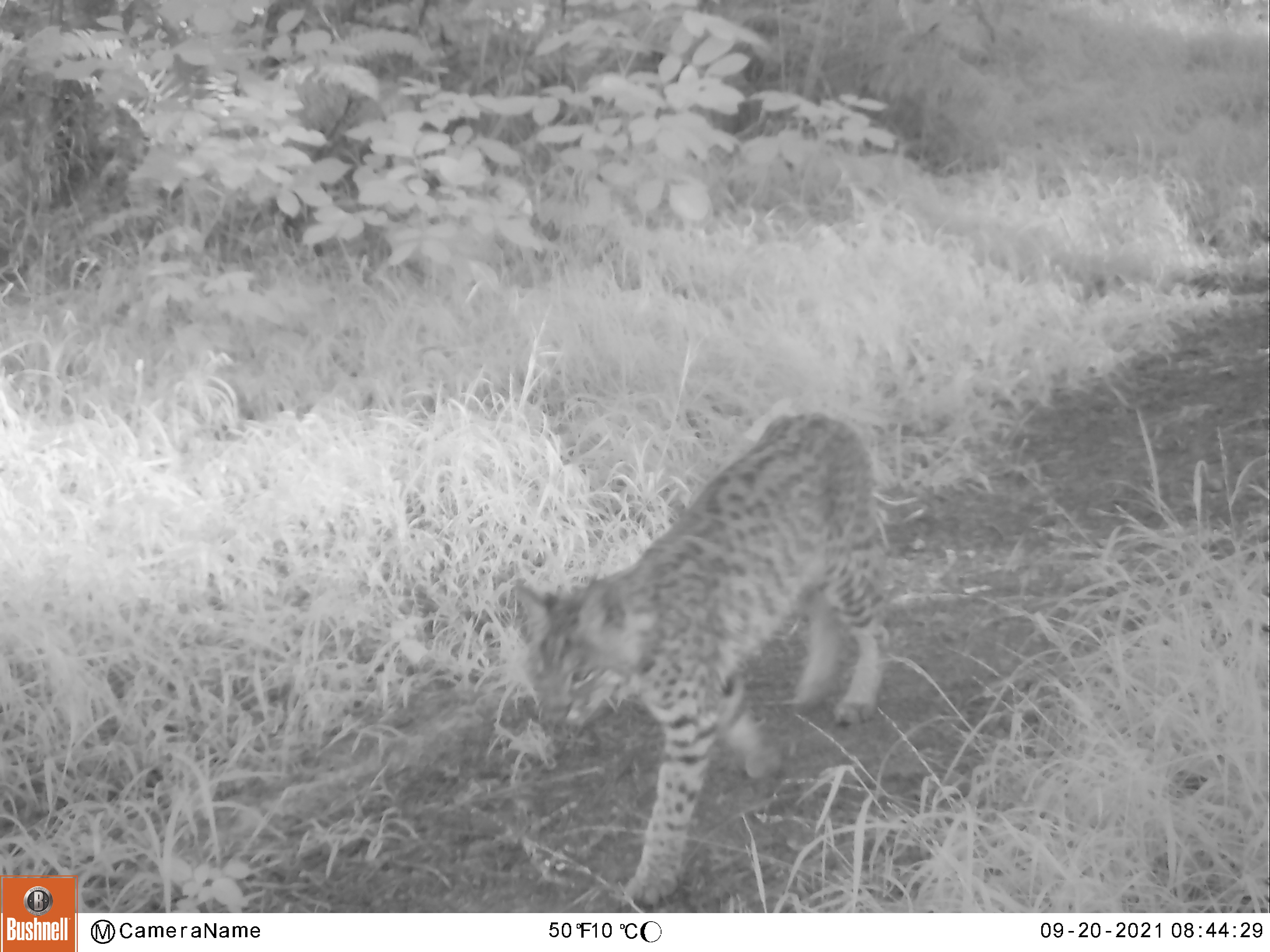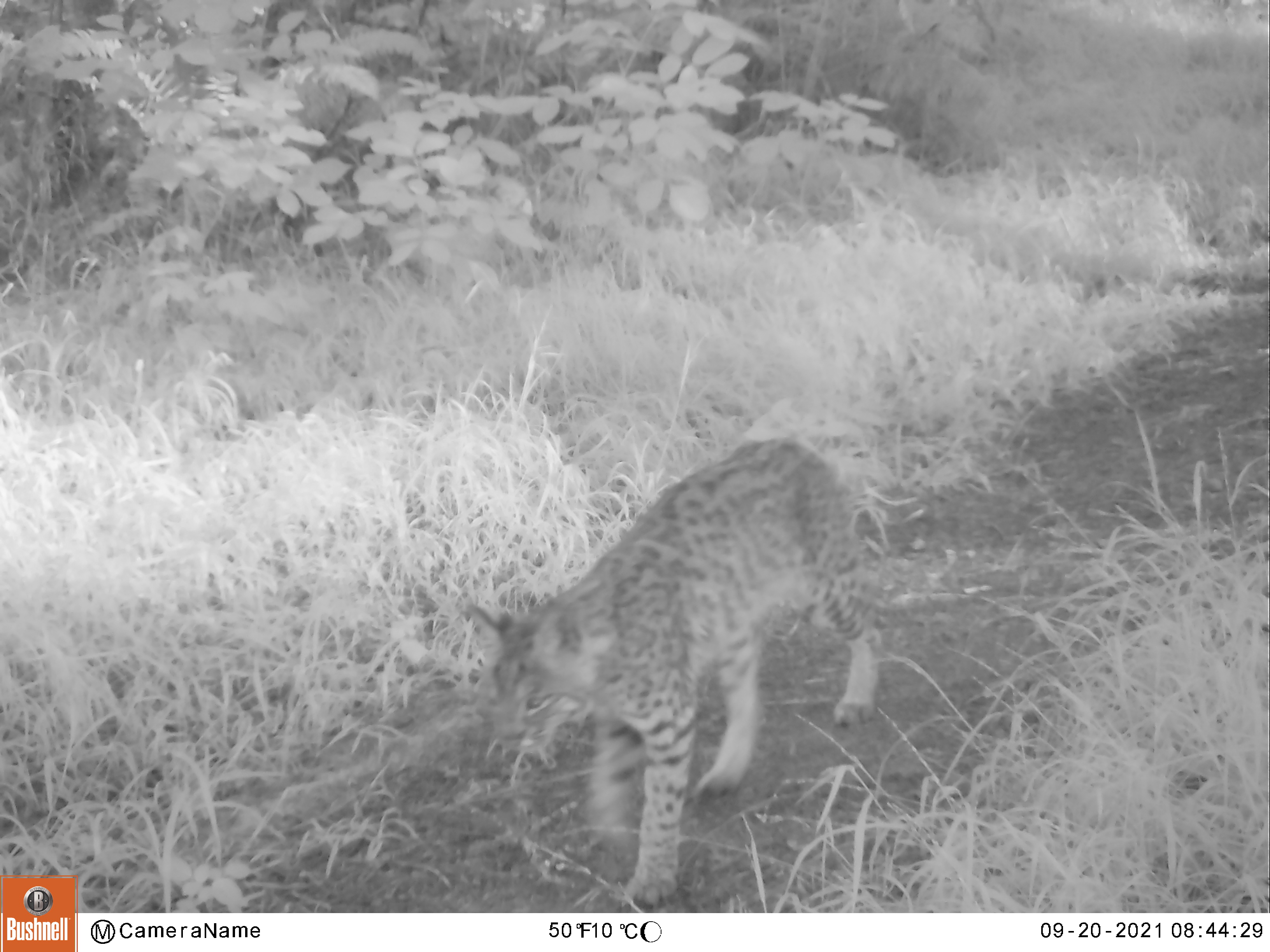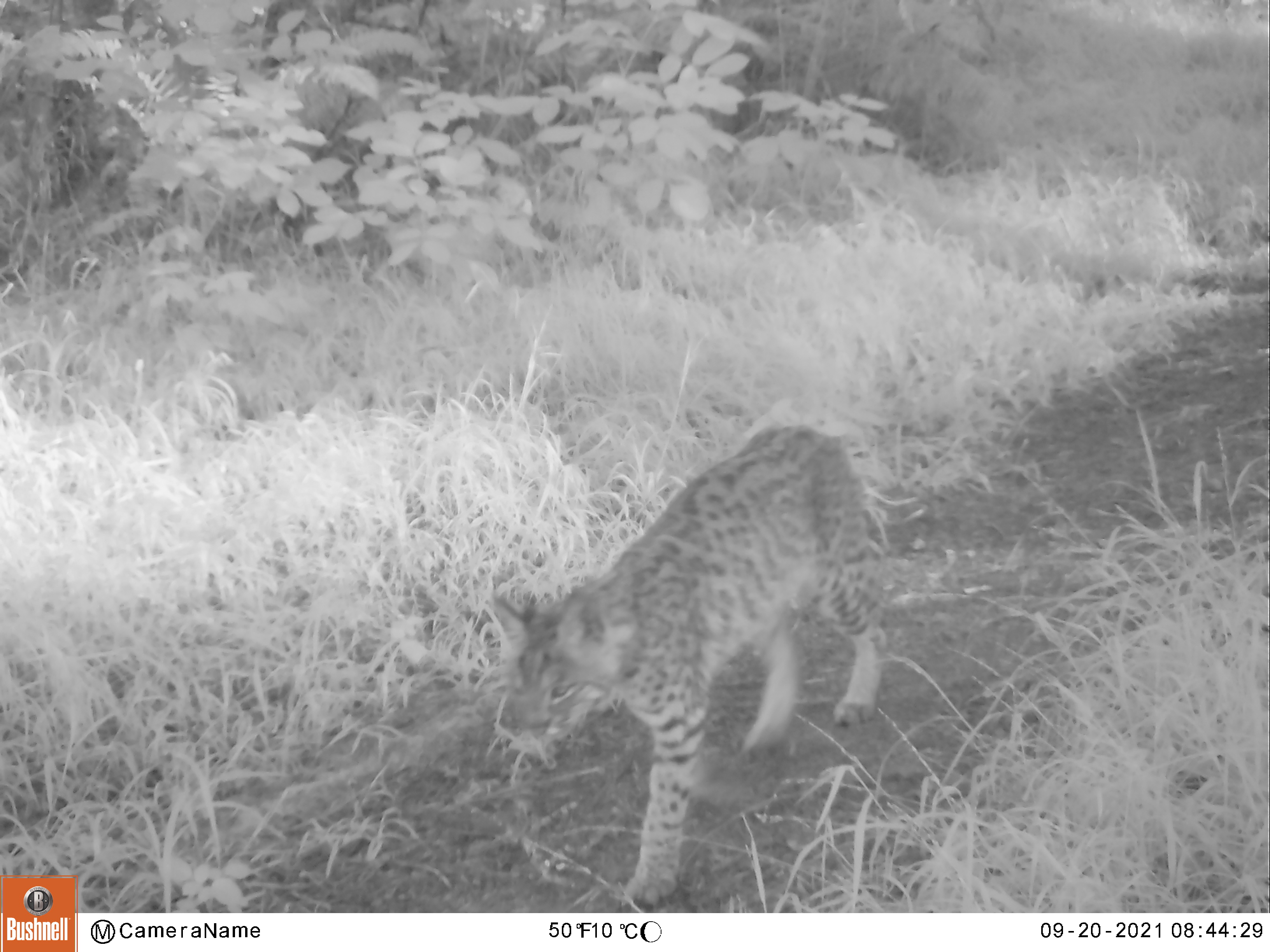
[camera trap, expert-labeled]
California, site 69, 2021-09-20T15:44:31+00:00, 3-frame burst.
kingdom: Animalia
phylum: Chordata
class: Mammalia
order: Carnivora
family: Felidae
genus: Lynx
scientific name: Lynx rufus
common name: bobcat